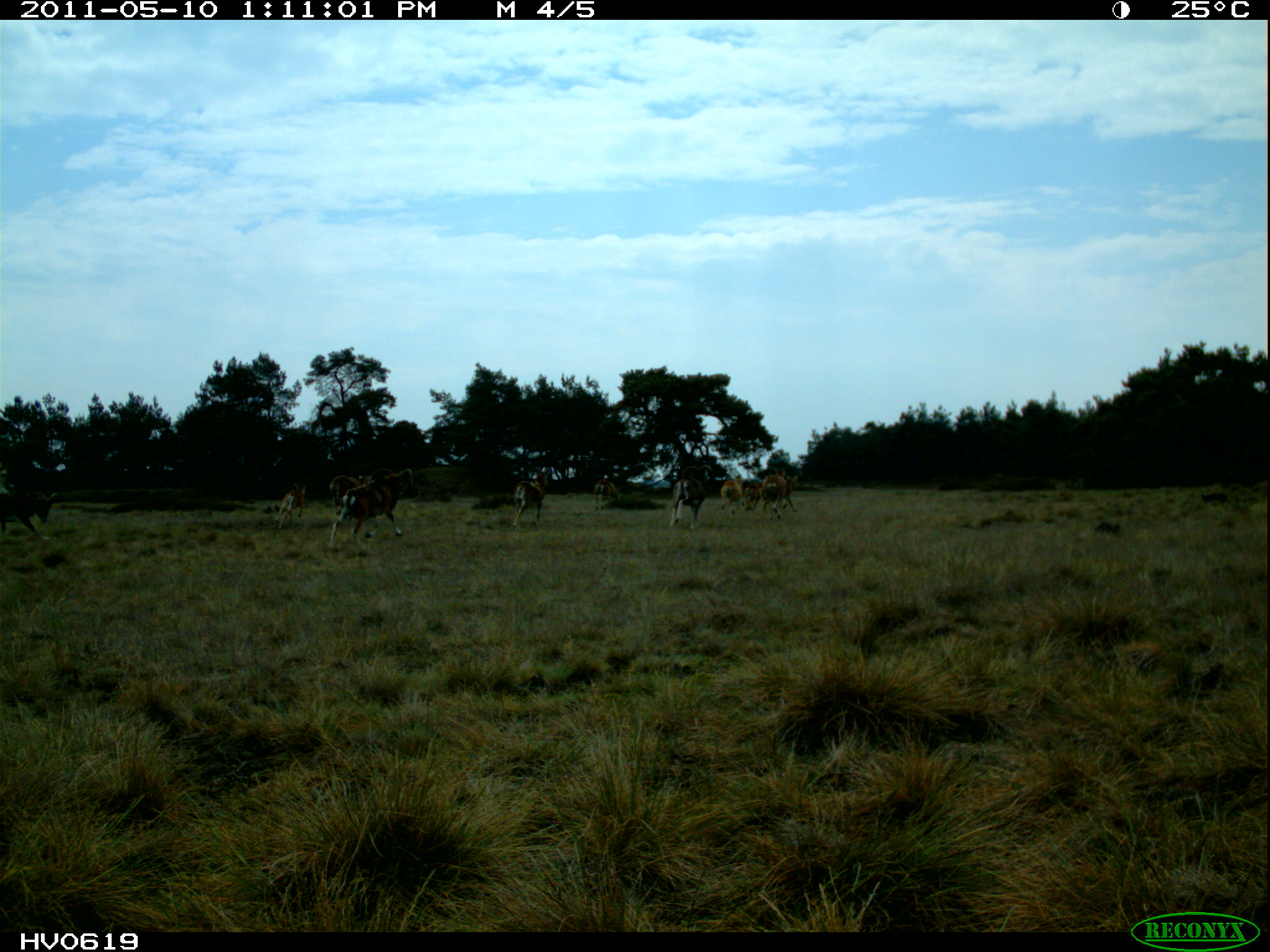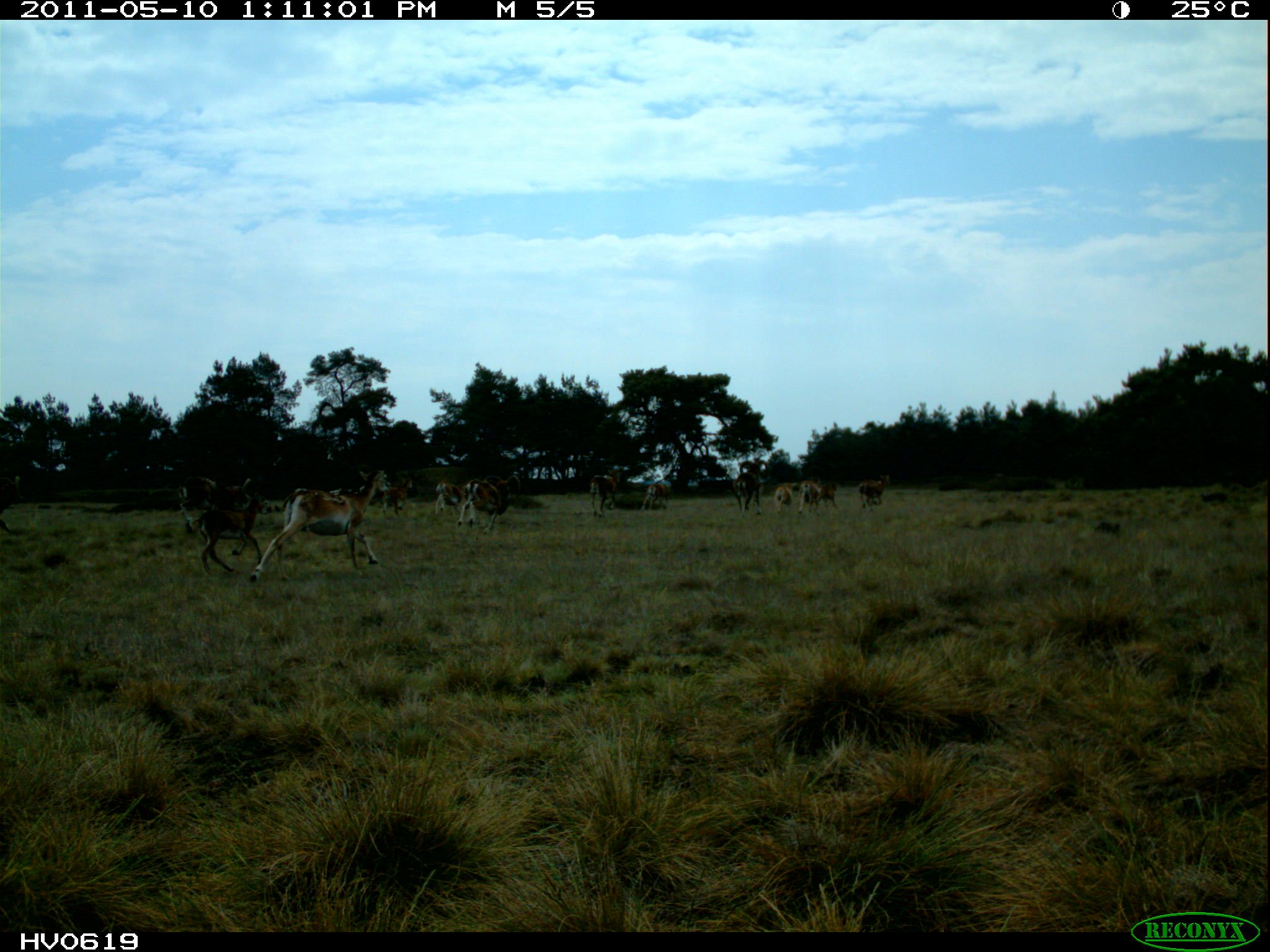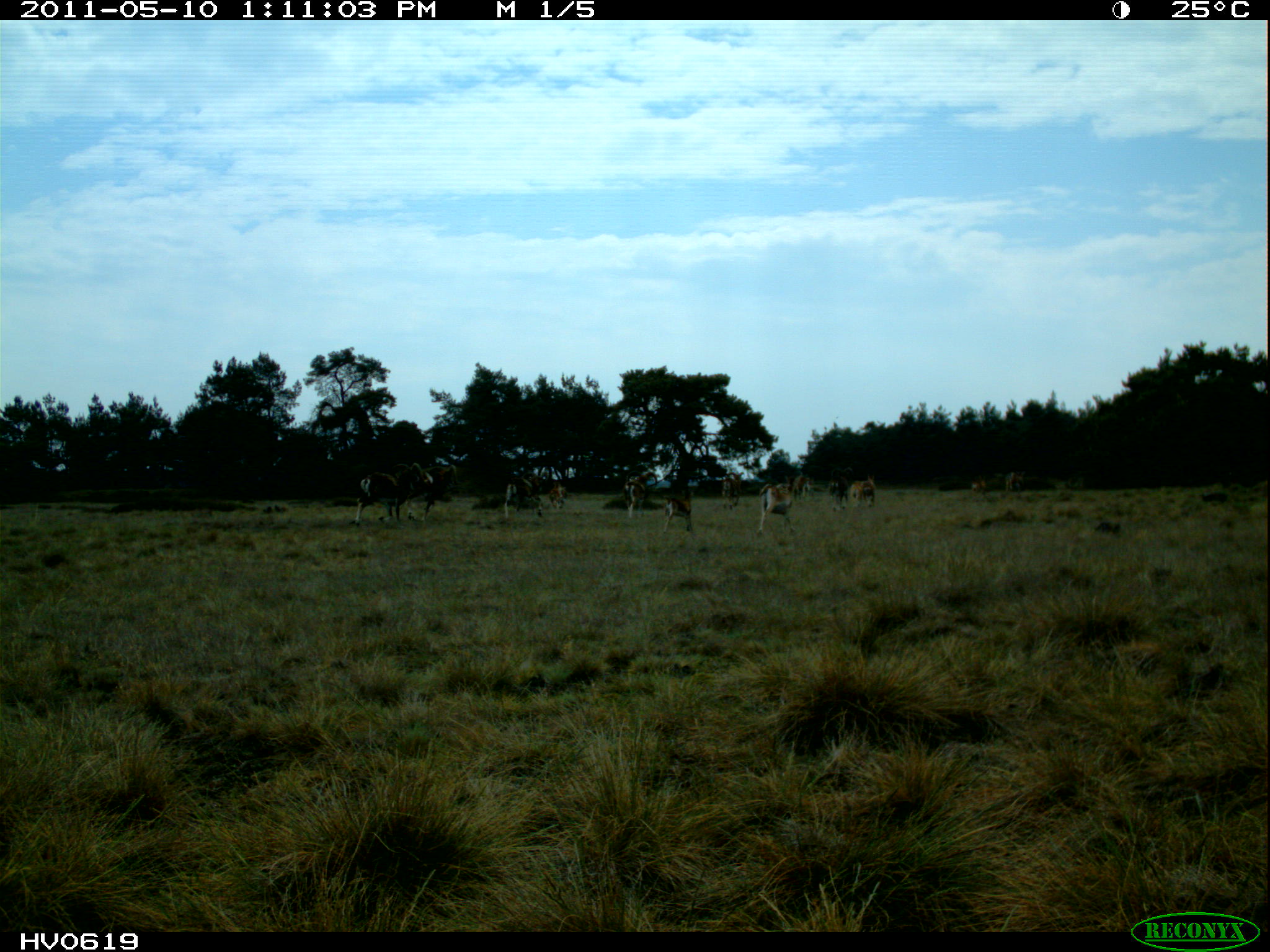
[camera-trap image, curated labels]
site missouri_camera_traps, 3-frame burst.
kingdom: Animalia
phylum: Chordata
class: Mammalia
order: Artiodactyla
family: Bovidae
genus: Ovis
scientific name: Ovis ammon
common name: mouflon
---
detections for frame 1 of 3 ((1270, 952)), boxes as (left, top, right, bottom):
mouflon: (5, 465, 65, 556)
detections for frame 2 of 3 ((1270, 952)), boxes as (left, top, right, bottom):
mouflon: (861, 475, 894, 512)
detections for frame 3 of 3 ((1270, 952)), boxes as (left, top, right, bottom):
mouflon: (616, 471, 655, 521)